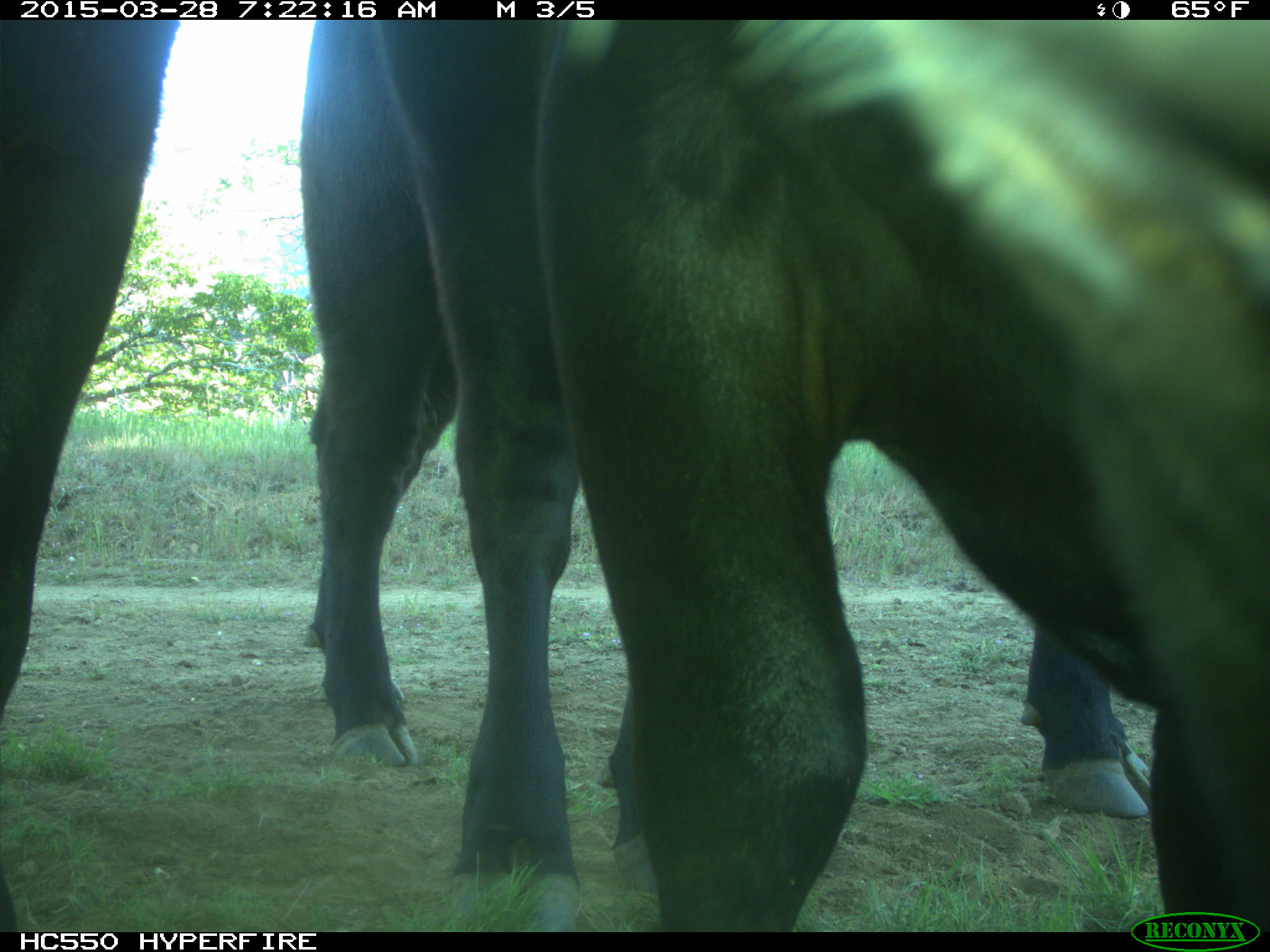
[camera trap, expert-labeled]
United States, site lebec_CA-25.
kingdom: Animalia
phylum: Chordata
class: Mammalia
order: Artiodactyla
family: Bovidae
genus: Bos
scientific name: Bos taurus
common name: domestic cow